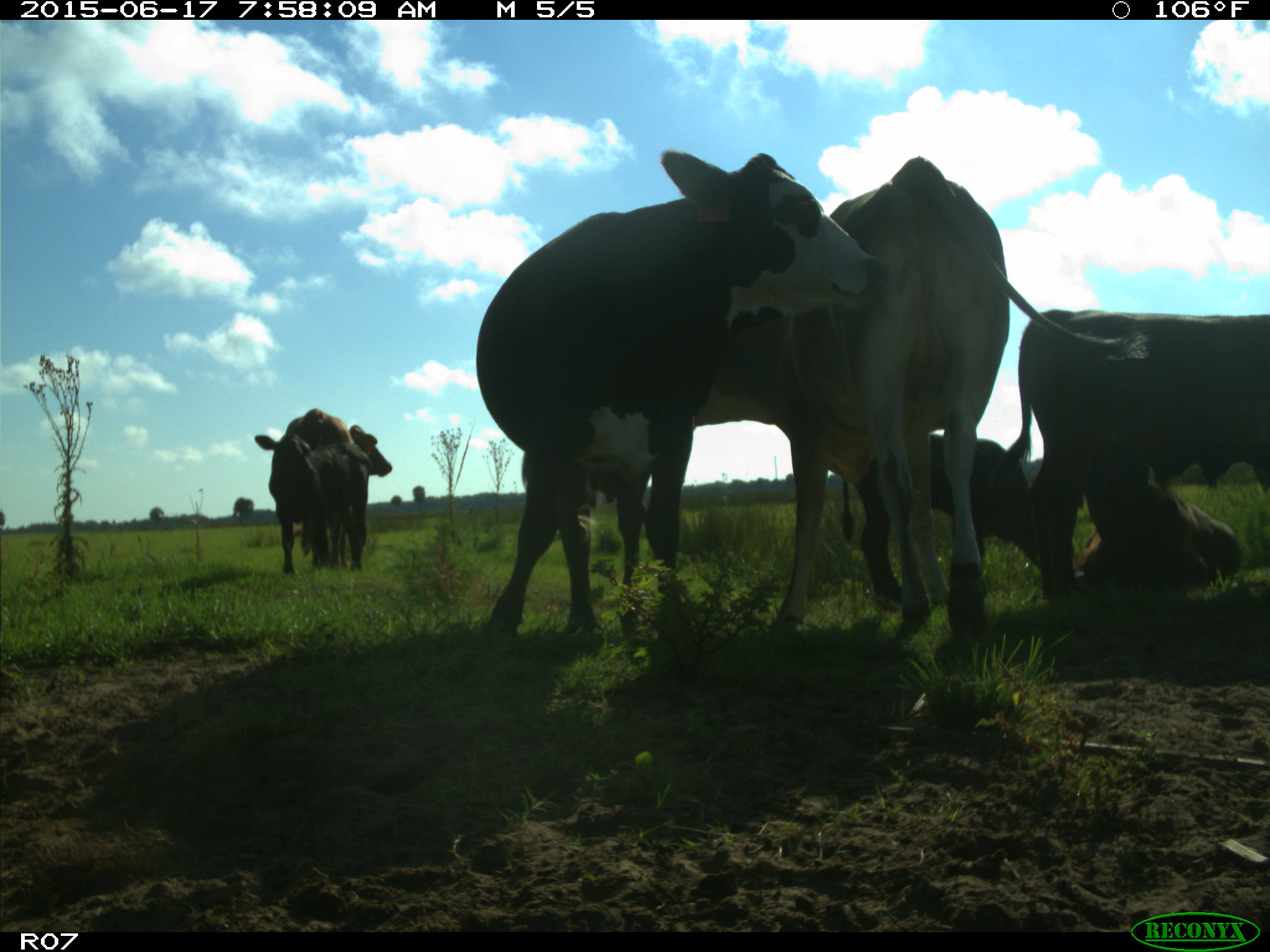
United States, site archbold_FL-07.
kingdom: Animalia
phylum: Chordata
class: Mammalia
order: Artiodactyla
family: Bovidae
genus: Bos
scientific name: Bos taurus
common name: domestic cow